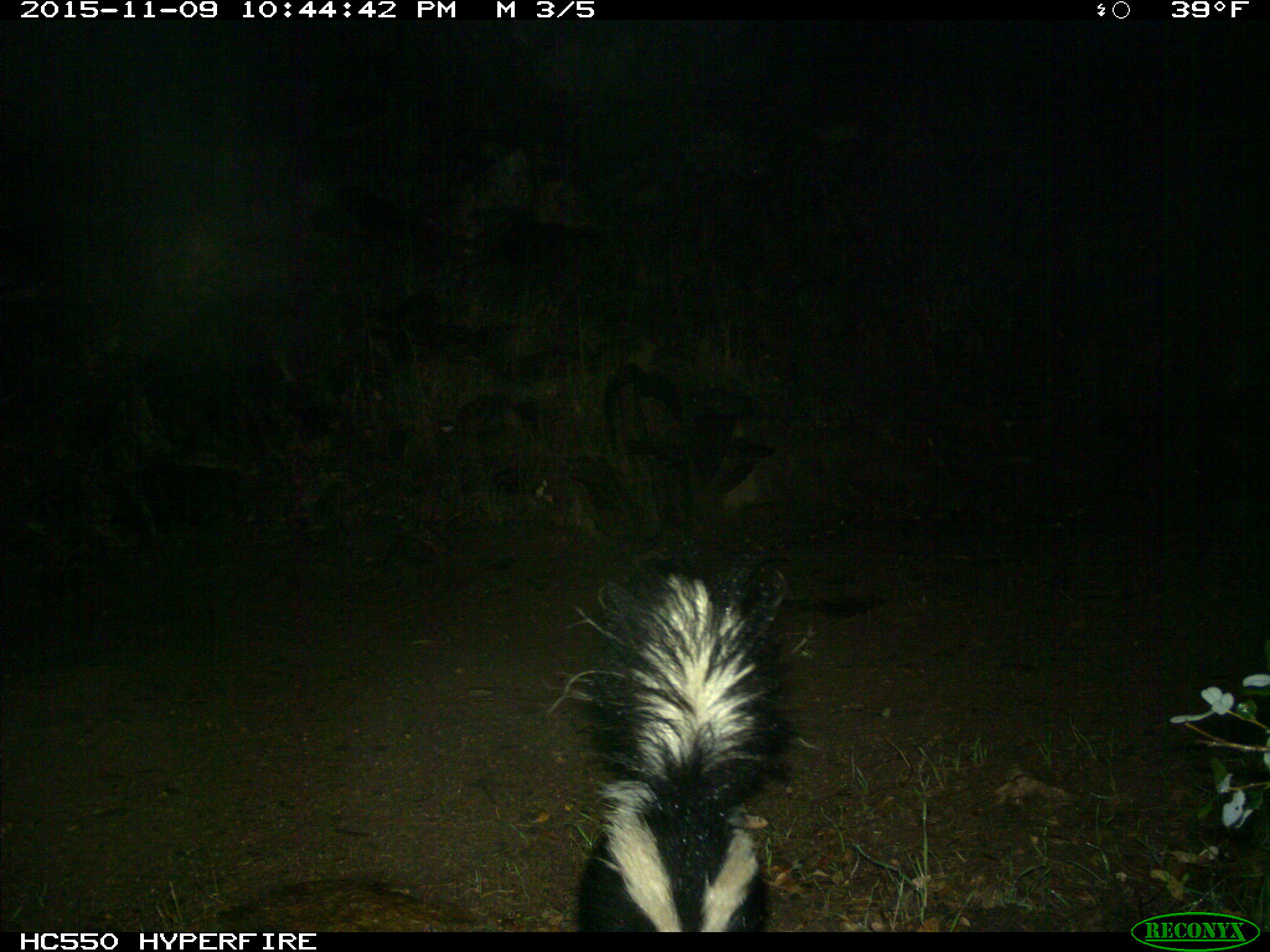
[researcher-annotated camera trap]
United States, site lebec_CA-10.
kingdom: Animalia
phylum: Chordata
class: Mammalia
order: Carnivora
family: Mephitidae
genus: Mephitis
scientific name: Mephitis mephitis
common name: striped skunk